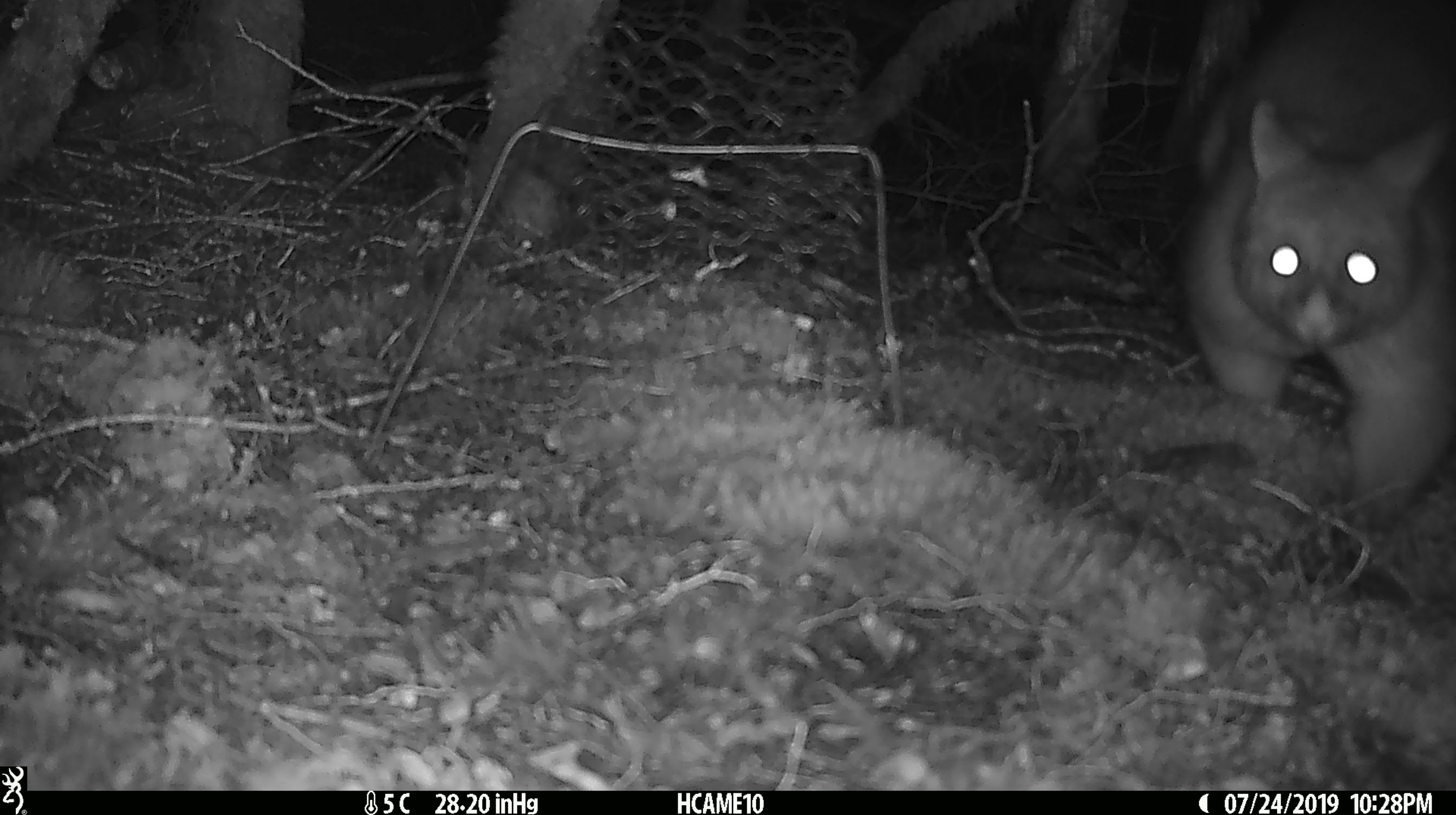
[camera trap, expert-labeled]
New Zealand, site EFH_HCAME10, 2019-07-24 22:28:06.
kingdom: Animalia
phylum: Chordata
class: Mammalia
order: Diprotodontia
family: Phalangeridae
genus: Trichosurus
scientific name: Trichosurus vulpecula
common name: common brushtail possum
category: possum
Possum (common brushtail possum) (Trichosurus vulpecula).